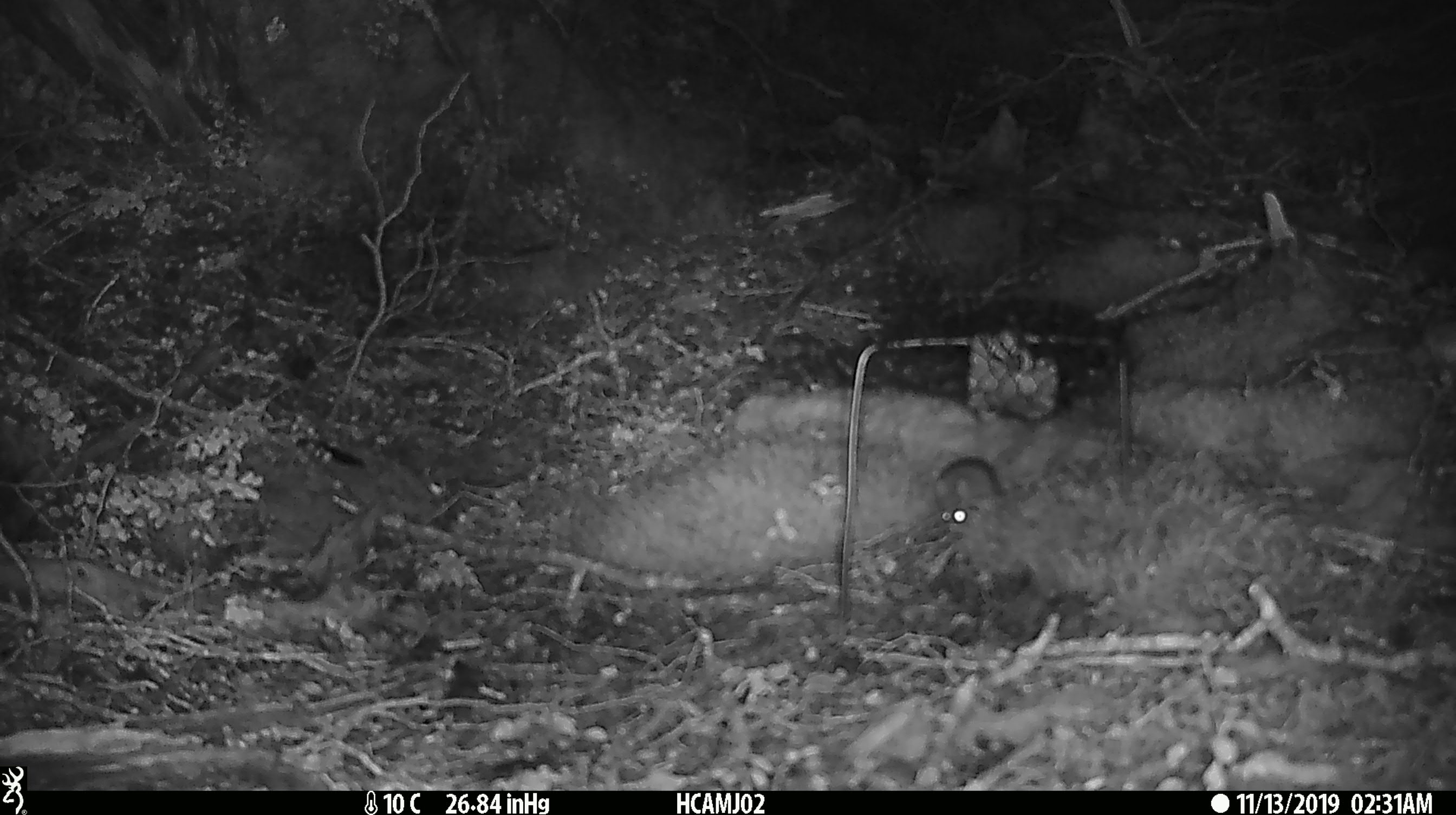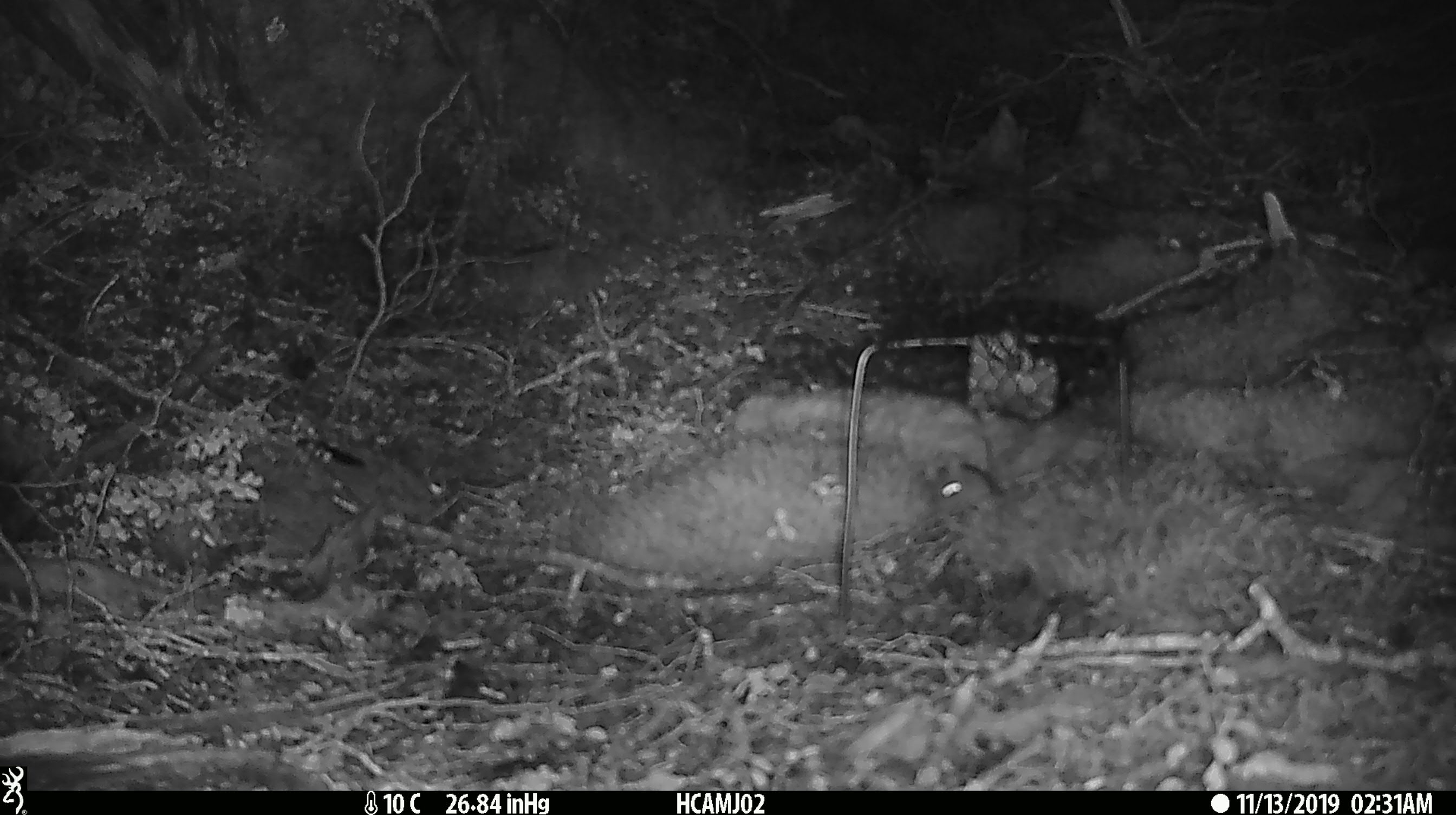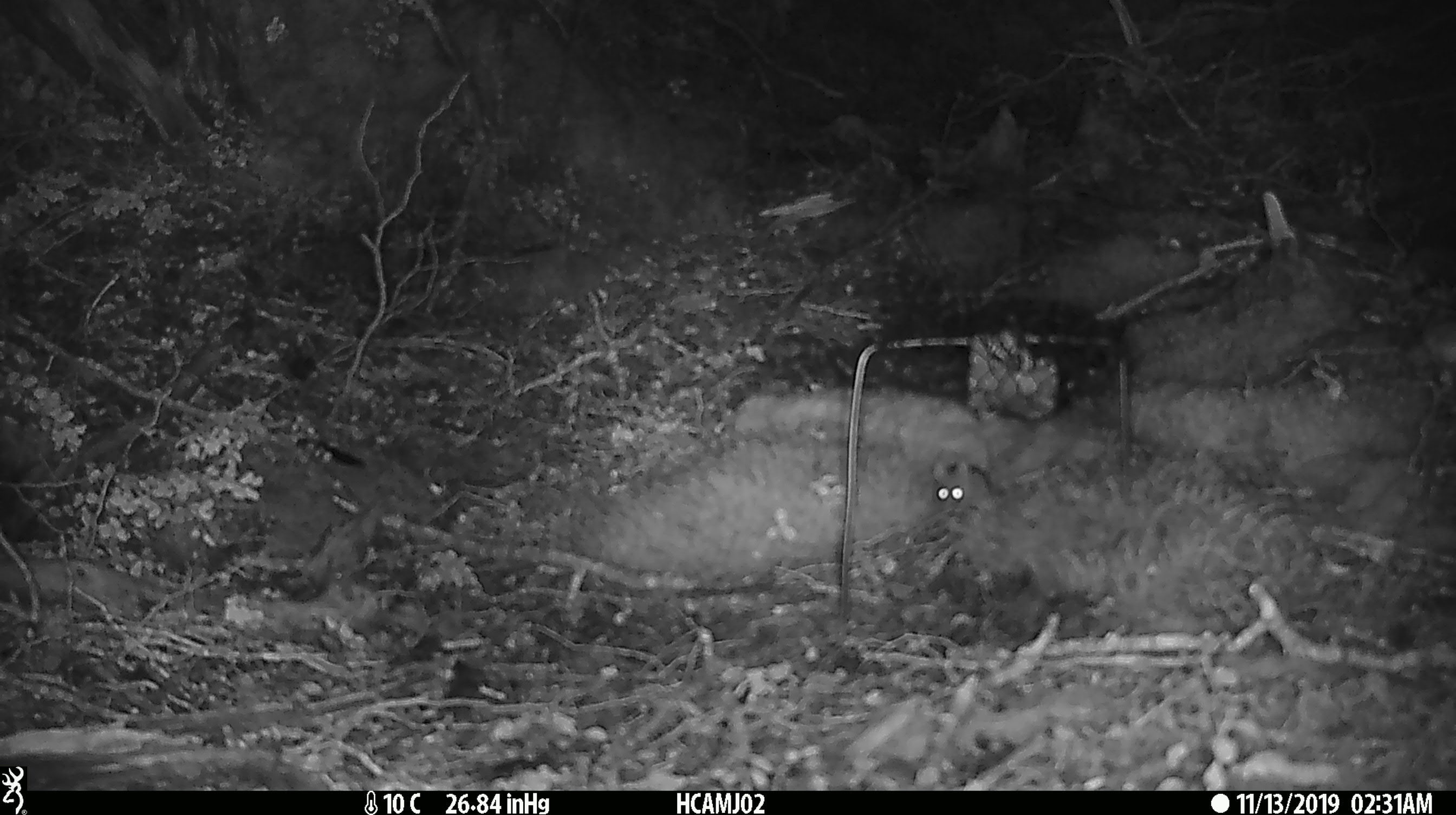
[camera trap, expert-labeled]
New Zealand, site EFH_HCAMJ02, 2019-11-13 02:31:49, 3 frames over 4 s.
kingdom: Animalia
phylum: Chordata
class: Mammalia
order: Rodentia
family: Muridae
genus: Mus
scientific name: Mus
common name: mouse